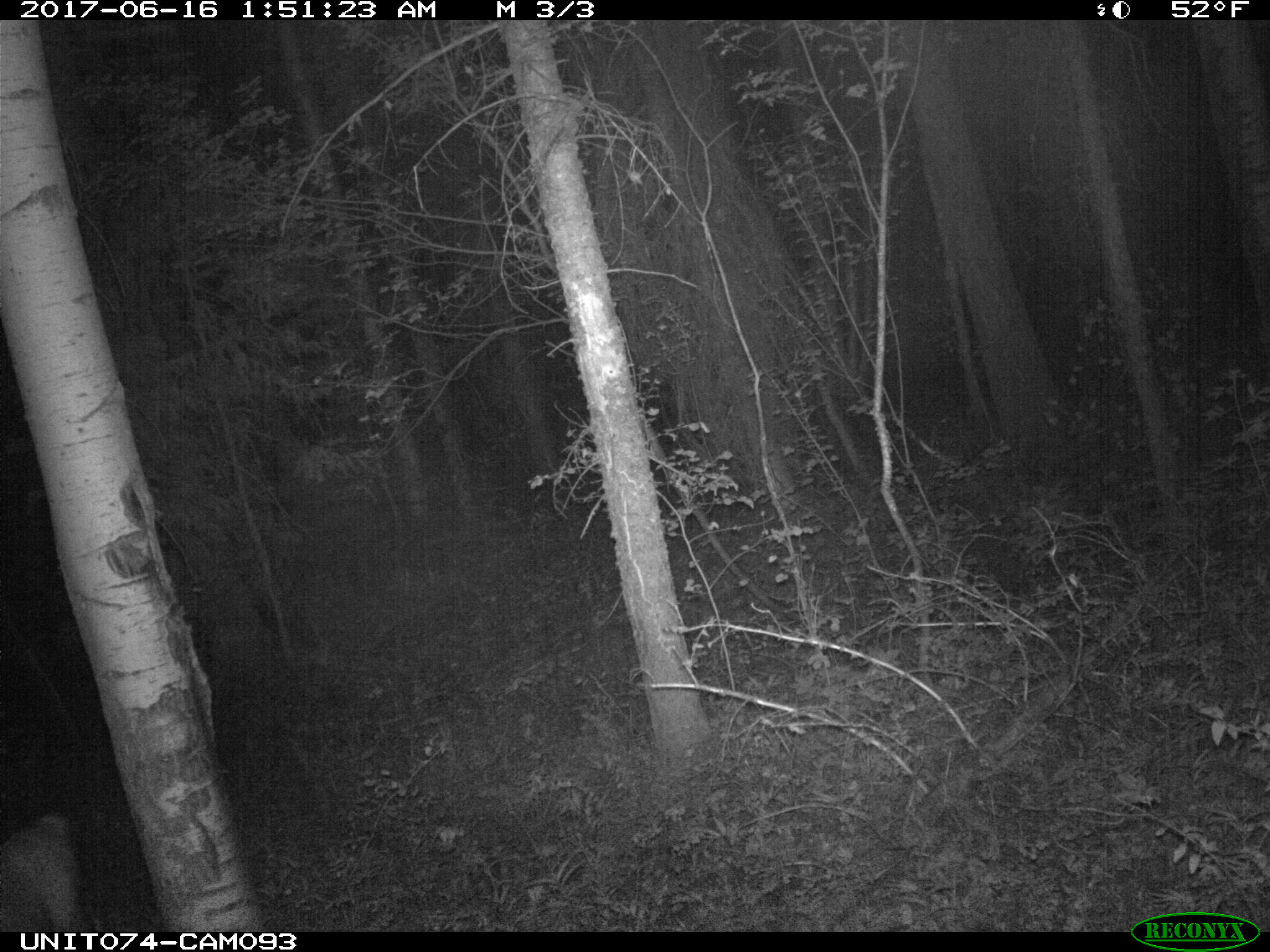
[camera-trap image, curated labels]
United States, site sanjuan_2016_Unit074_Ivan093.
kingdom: Animalia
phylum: Chordata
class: Mammalia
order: Artiodactyla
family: Cervidae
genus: Odocoileus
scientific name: Odocoileus hemionus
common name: mule deer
Odocoileus hemionus (mule deer).